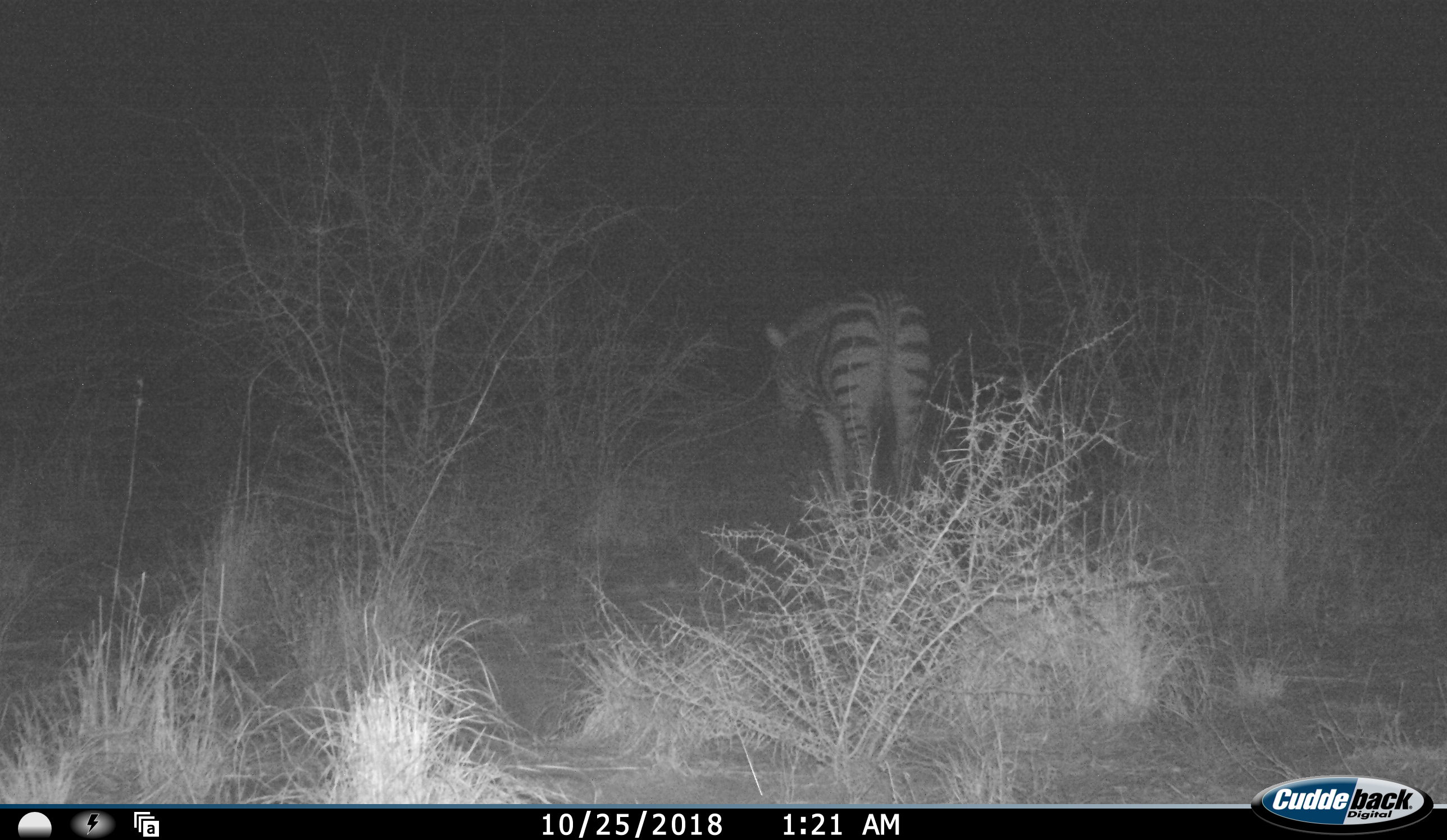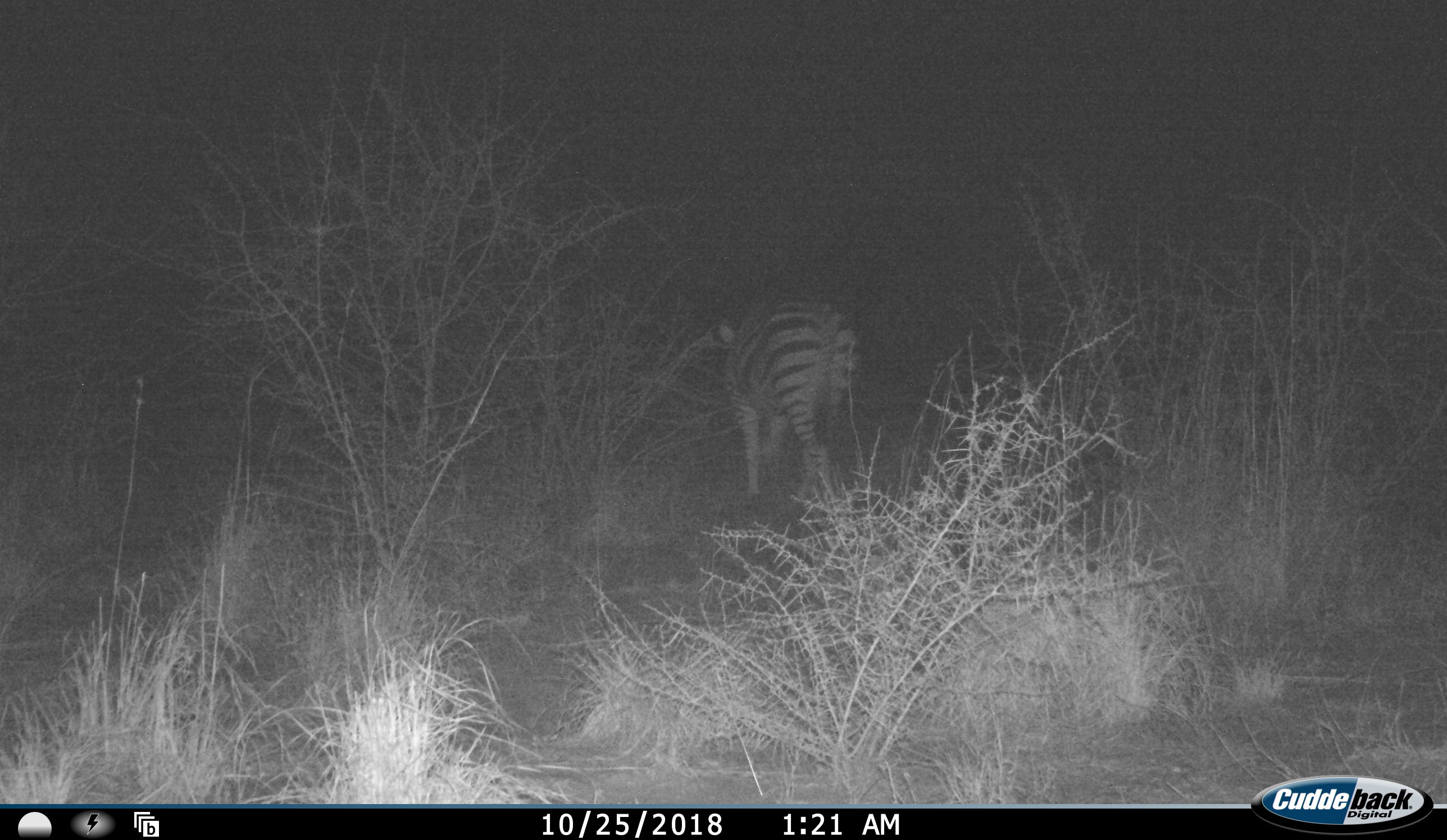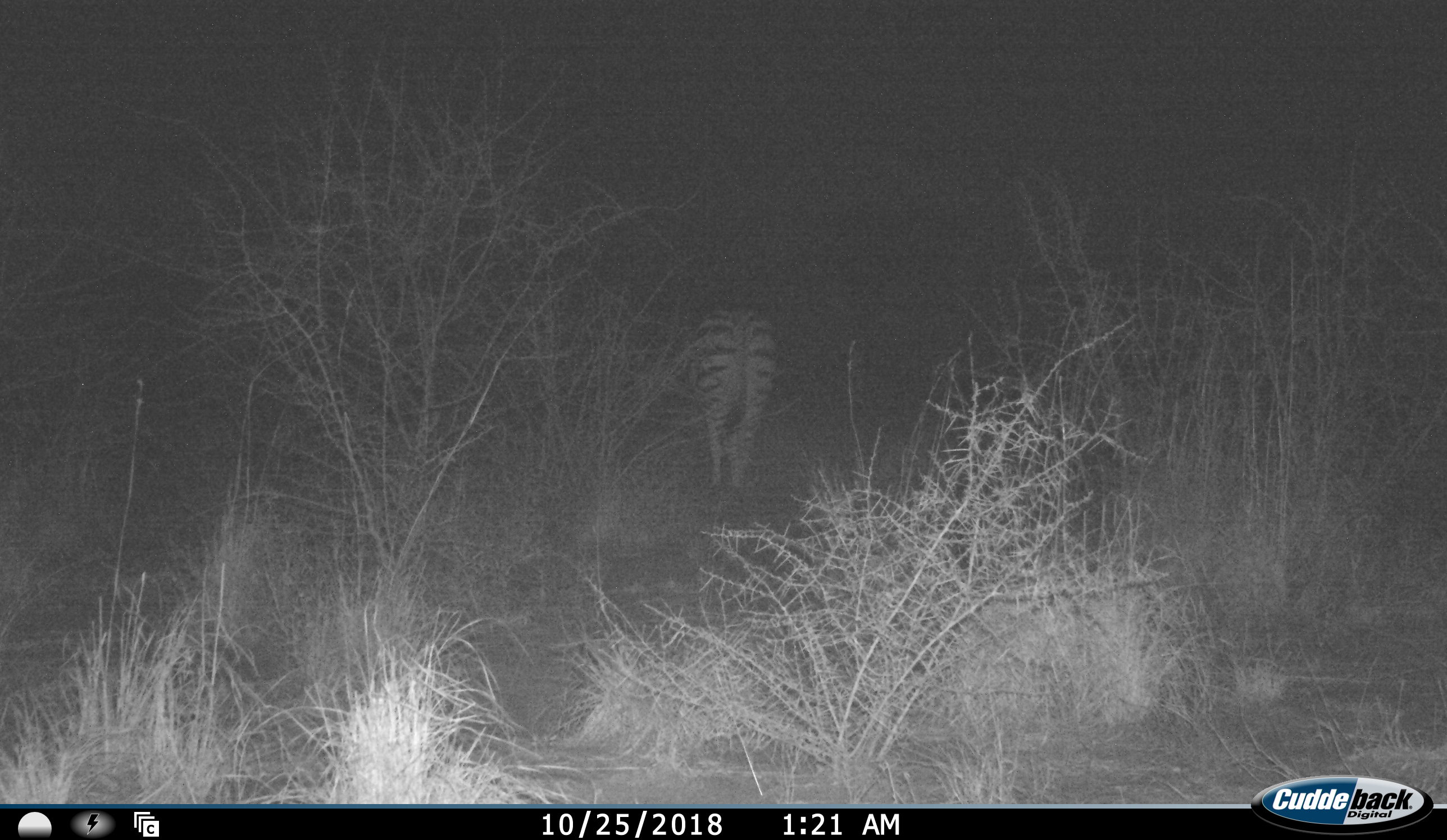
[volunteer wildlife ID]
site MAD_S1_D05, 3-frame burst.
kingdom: Animalia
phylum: Chordata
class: Mammalia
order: Perissodactyla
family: Equidae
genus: Equus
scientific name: Equus quagga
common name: plains zebra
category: zebraplains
Zebraplains (plains zebra) (Equus quagga), count 1. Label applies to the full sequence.